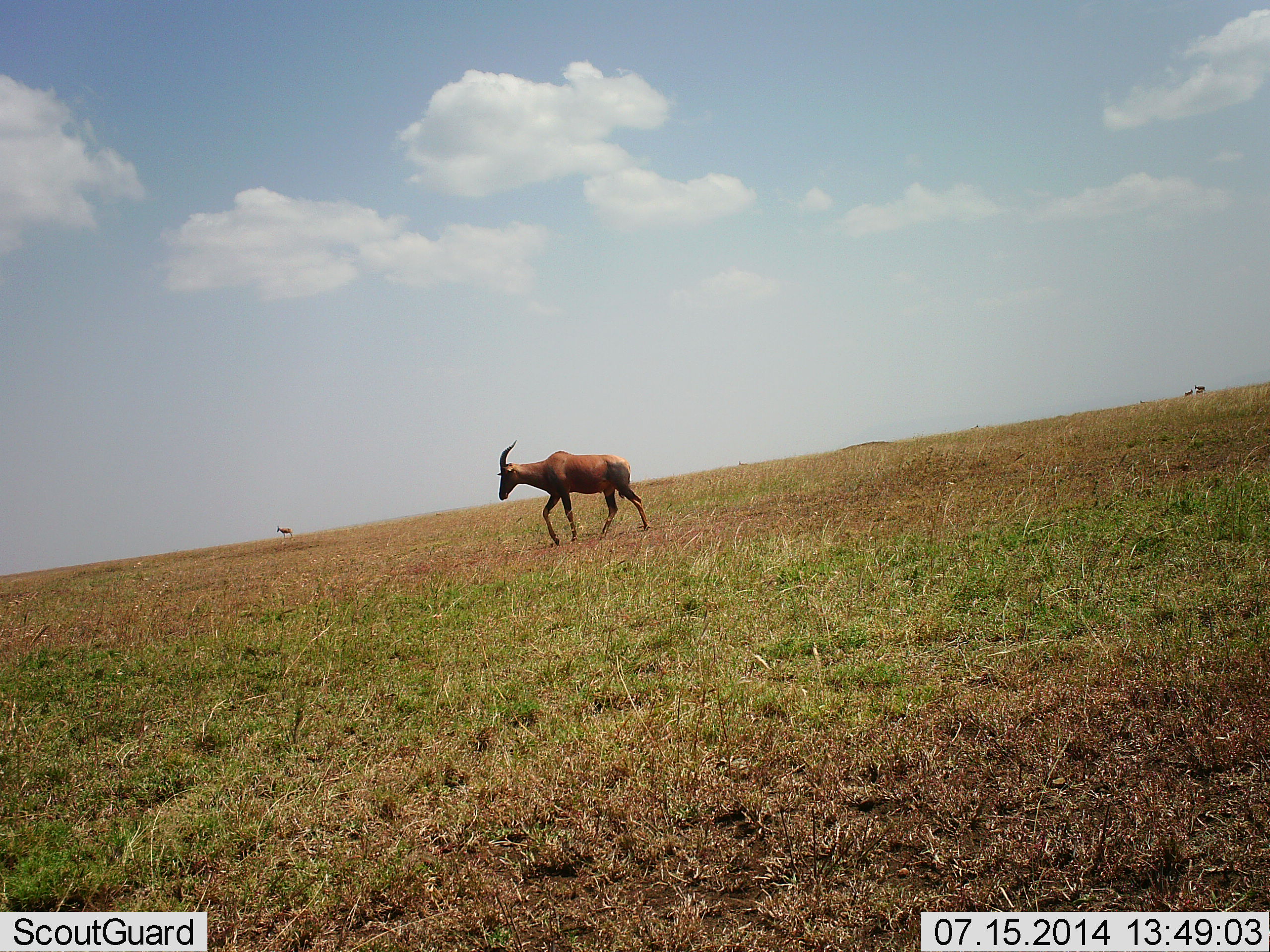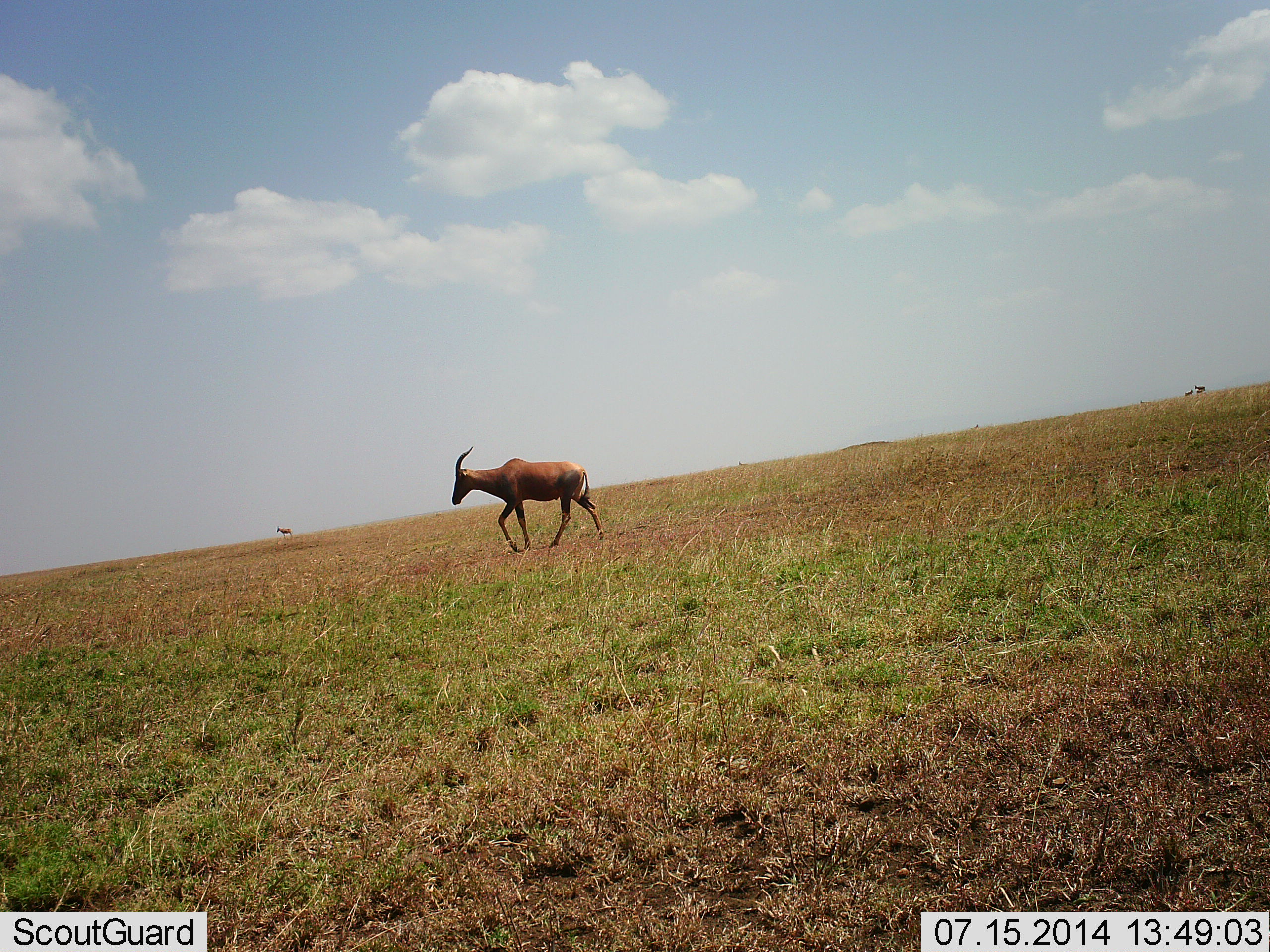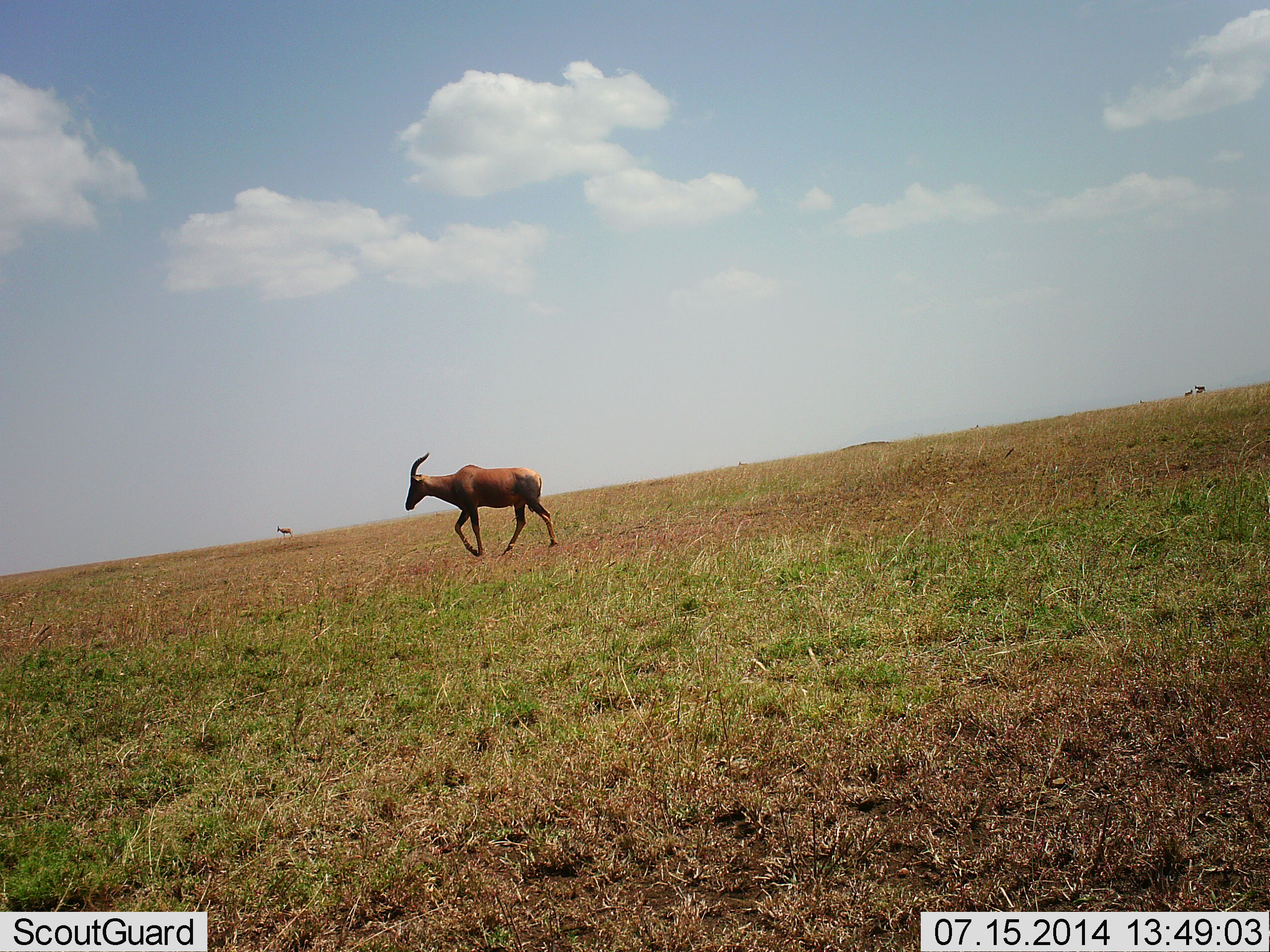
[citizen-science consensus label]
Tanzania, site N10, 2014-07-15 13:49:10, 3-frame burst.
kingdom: Animalia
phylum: Chordata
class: Mammalia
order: Artiodactyla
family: Bovidae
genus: Damaliscus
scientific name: Damaliscus lunatus jimela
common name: topi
Topi (Damaliscus lunatus jimela), count 1. Behavior (volunteer vote fractions): standing 40%, resting 0%, moving 90%, interacting 0%. Young present (vote fraction): 0%. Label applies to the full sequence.